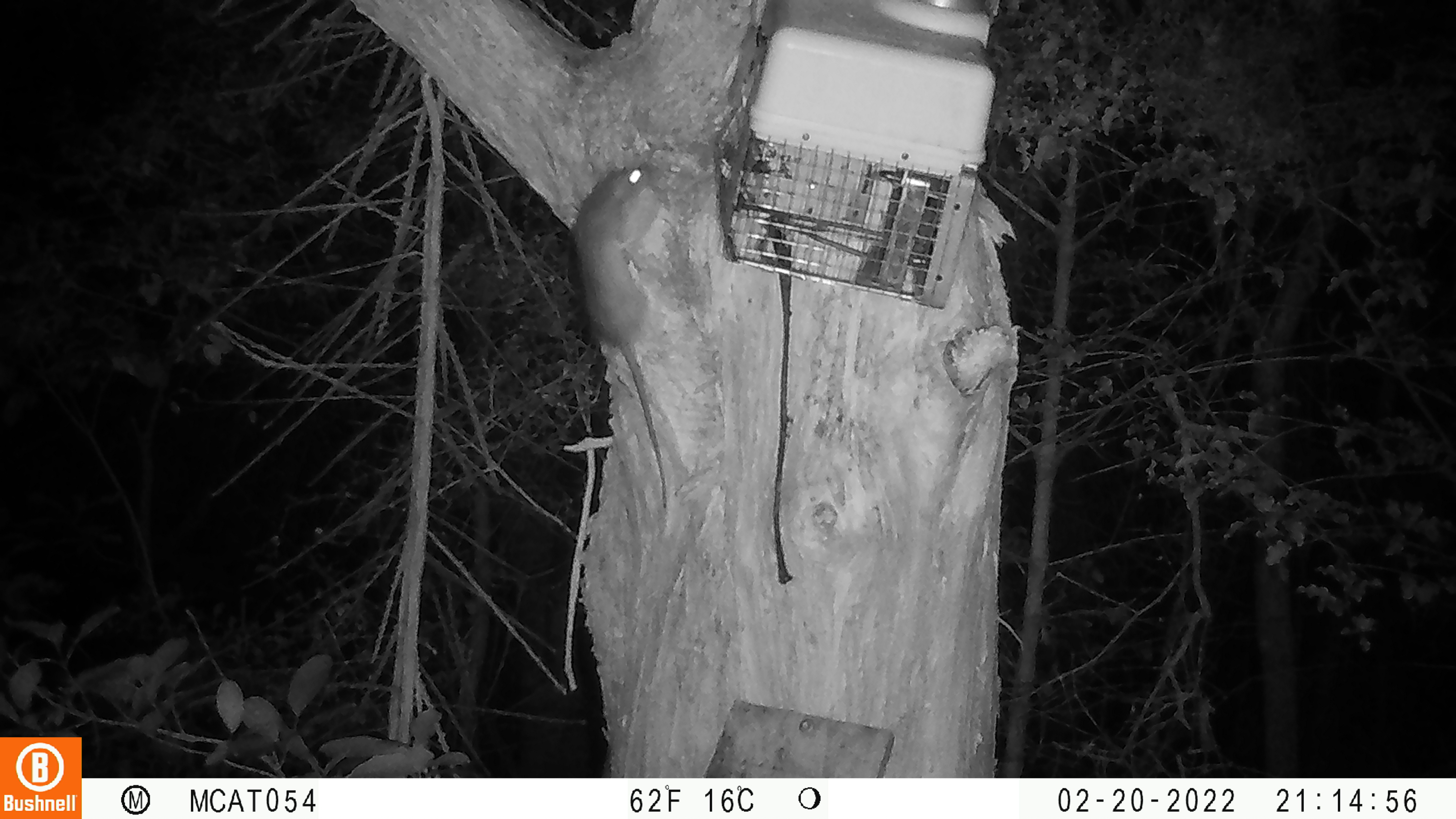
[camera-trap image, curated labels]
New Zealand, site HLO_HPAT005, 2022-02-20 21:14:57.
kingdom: Animalia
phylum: Chordata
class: Mammalia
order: Rodentia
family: Muridae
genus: Rattus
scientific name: Rattus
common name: rat